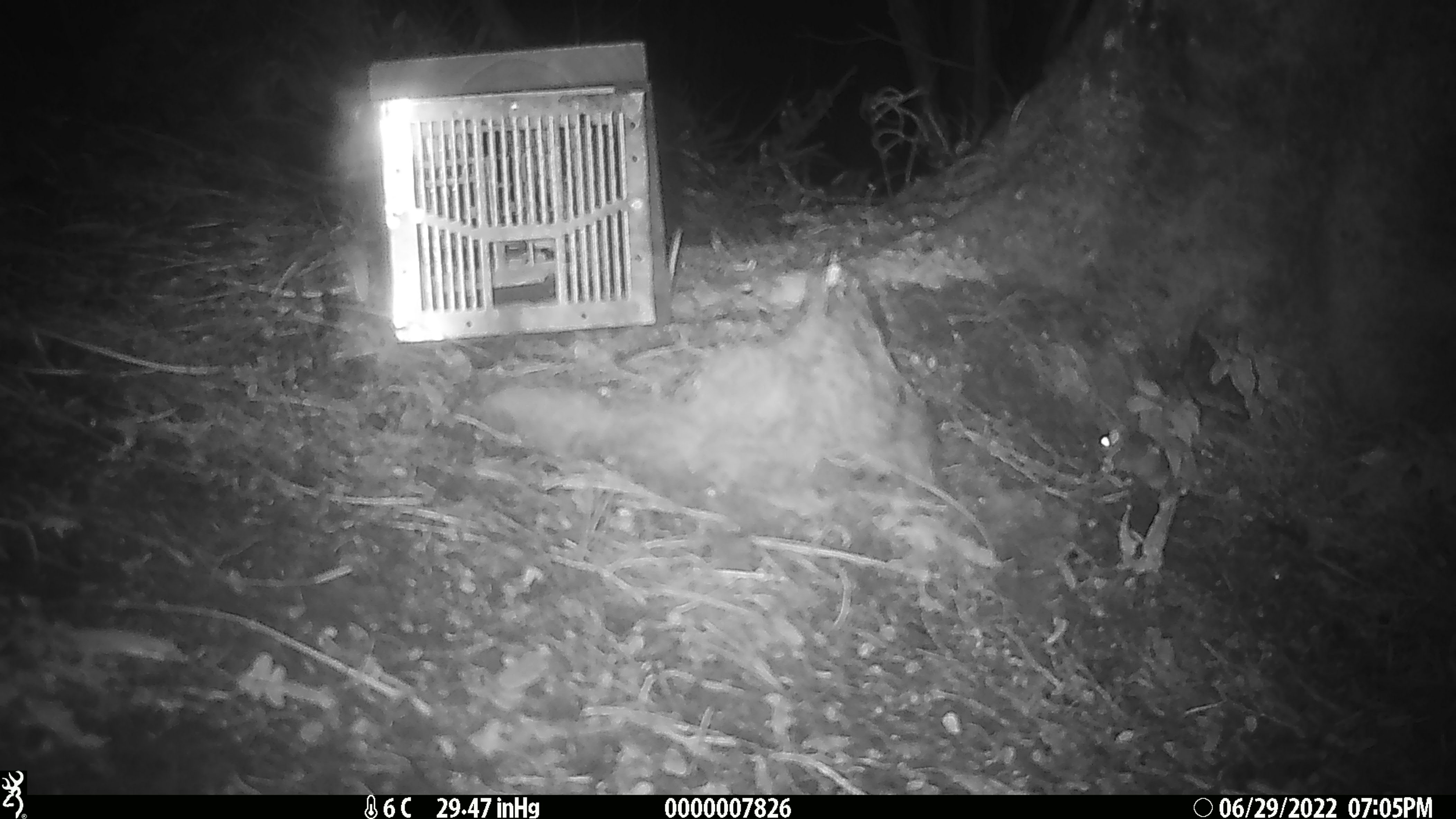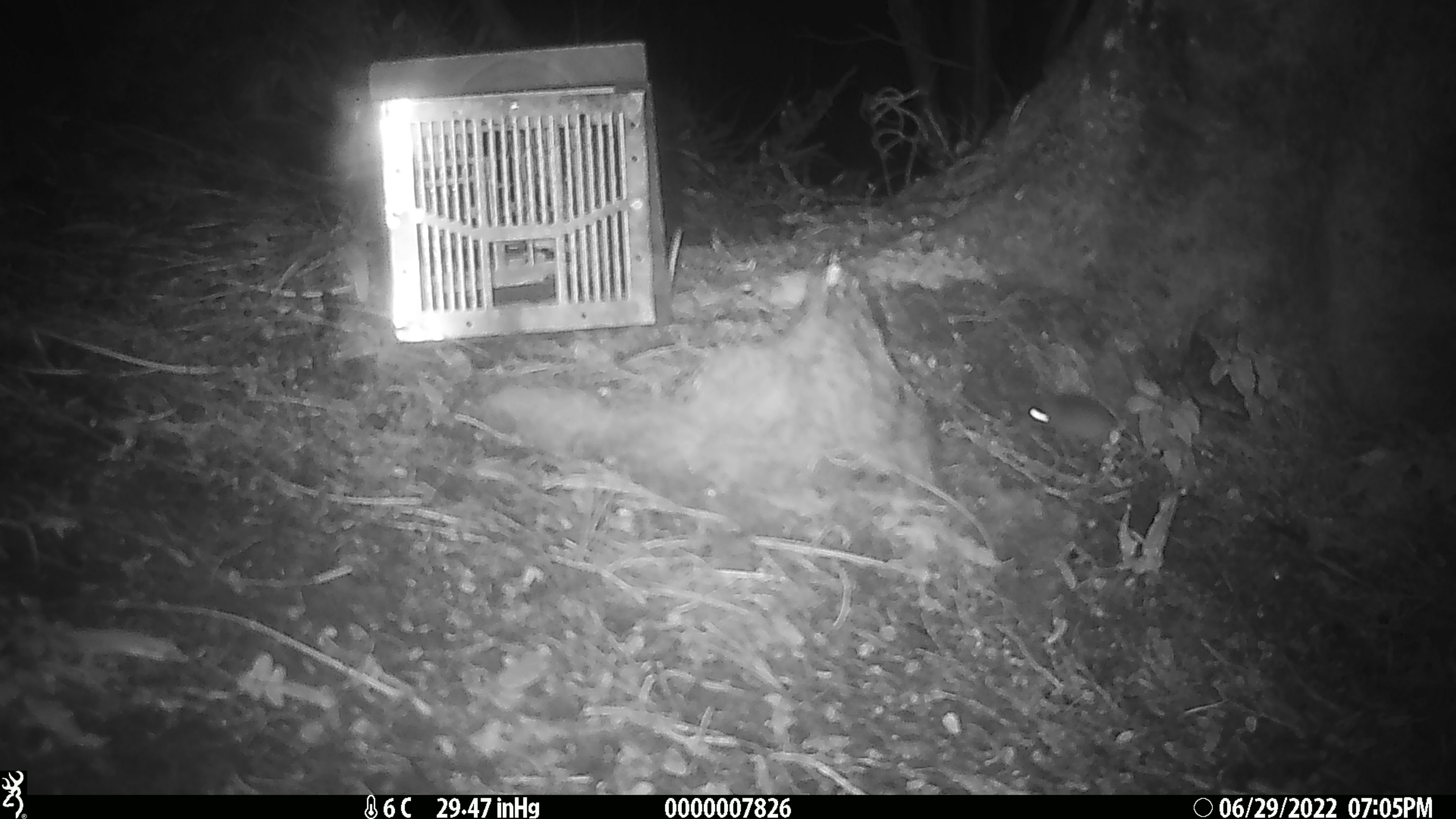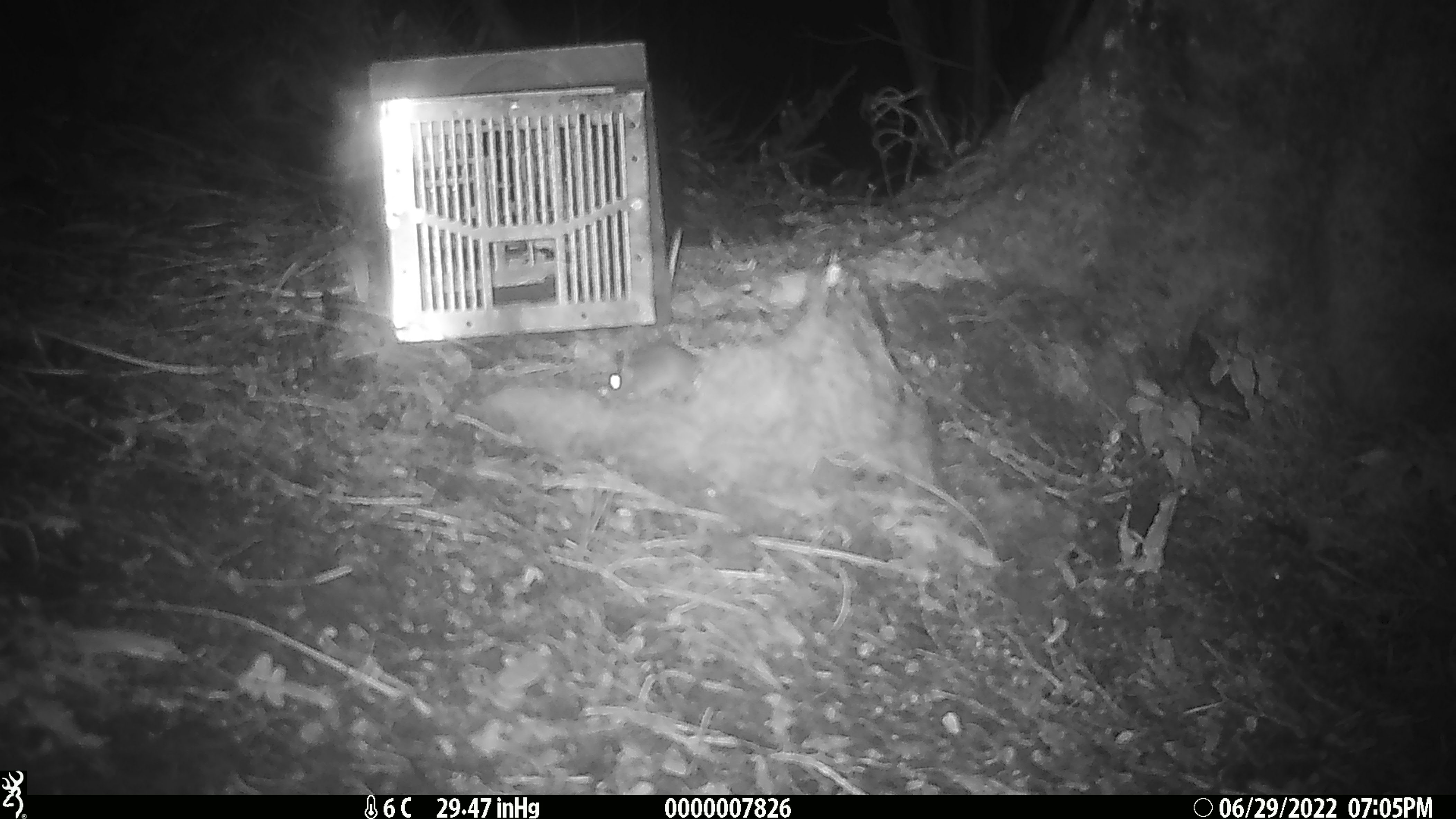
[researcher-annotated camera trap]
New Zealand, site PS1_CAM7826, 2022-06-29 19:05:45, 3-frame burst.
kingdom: Animalia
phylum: Chordata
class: Mammalia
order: Rodentia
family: Muridae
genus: Mus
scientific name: Mus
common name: mouse